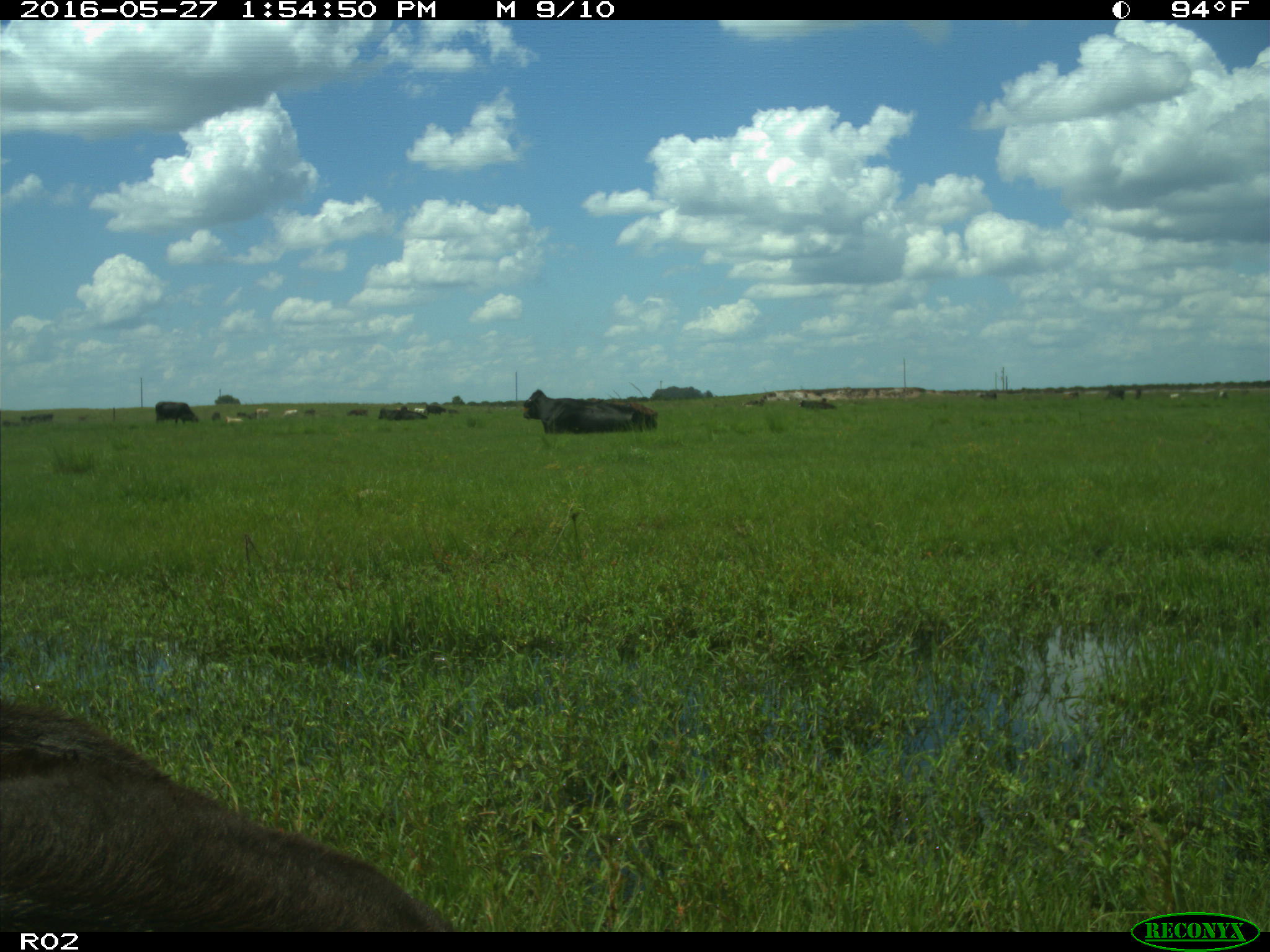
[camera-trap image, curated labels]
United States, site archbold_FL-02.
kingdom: Animalia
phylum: Chordata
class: Mammalia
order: Artiodactyla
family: Bovidae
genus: Bos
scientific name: Bos taurus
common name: domestic cow